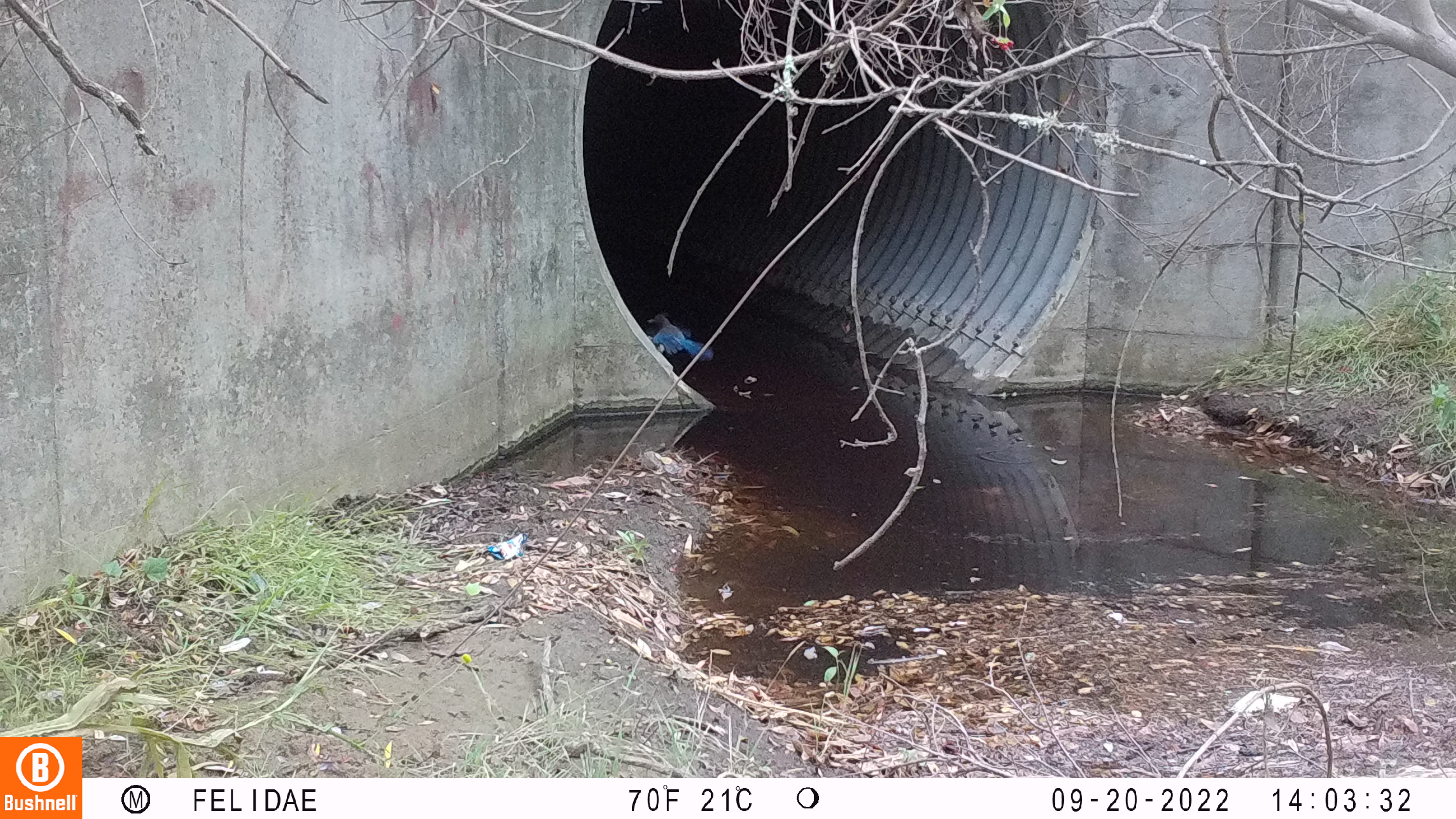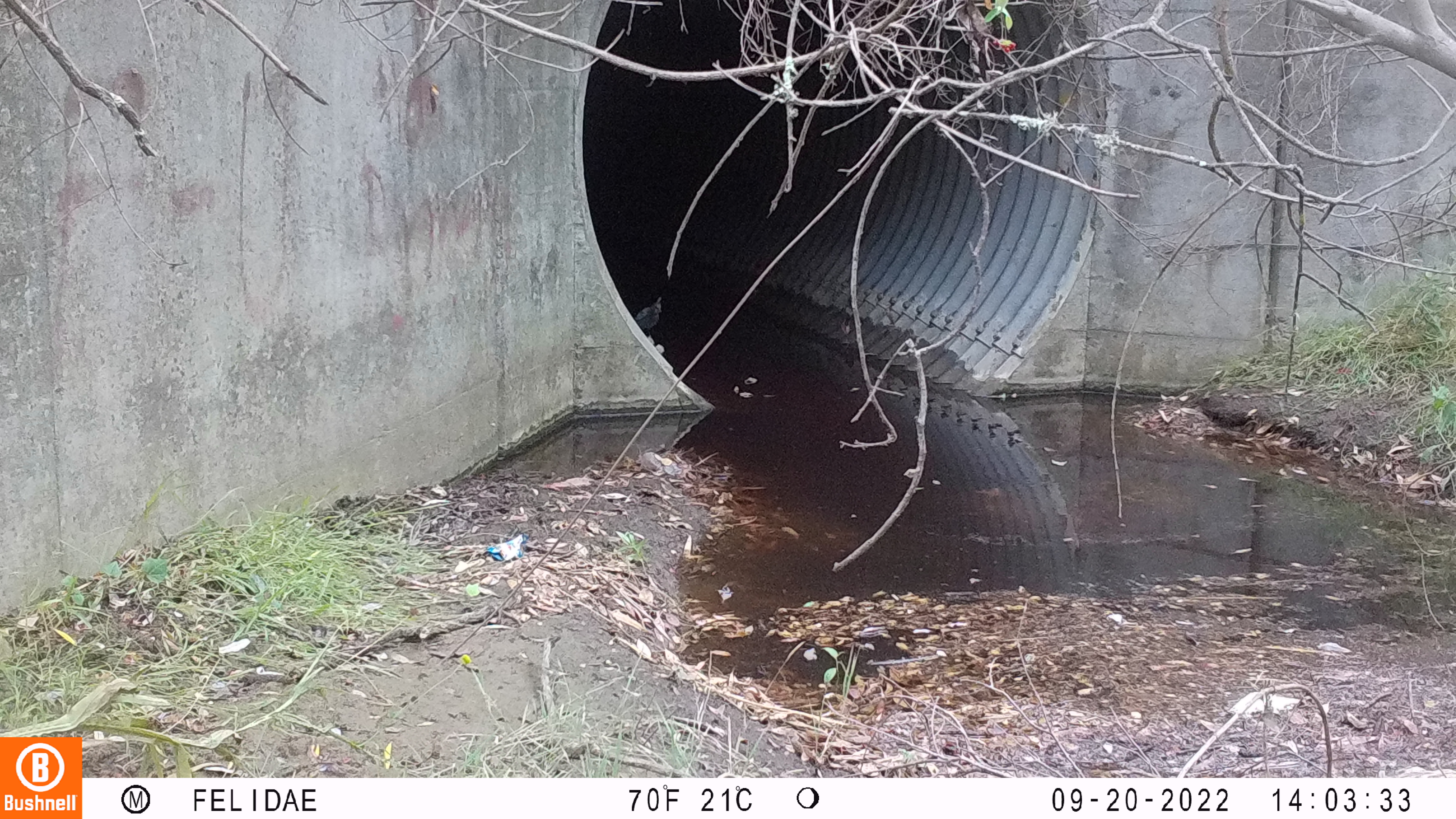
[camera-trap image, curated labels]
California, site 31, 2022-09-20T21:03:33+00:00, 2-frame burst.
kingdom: Animalia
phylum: Chordata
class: Aves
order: Passeriformes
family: Corvidae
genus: Cyanocitta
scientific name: Cyanocitta stelleri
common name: steller's jay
Steller's jay (Cyanocitta stelleri).